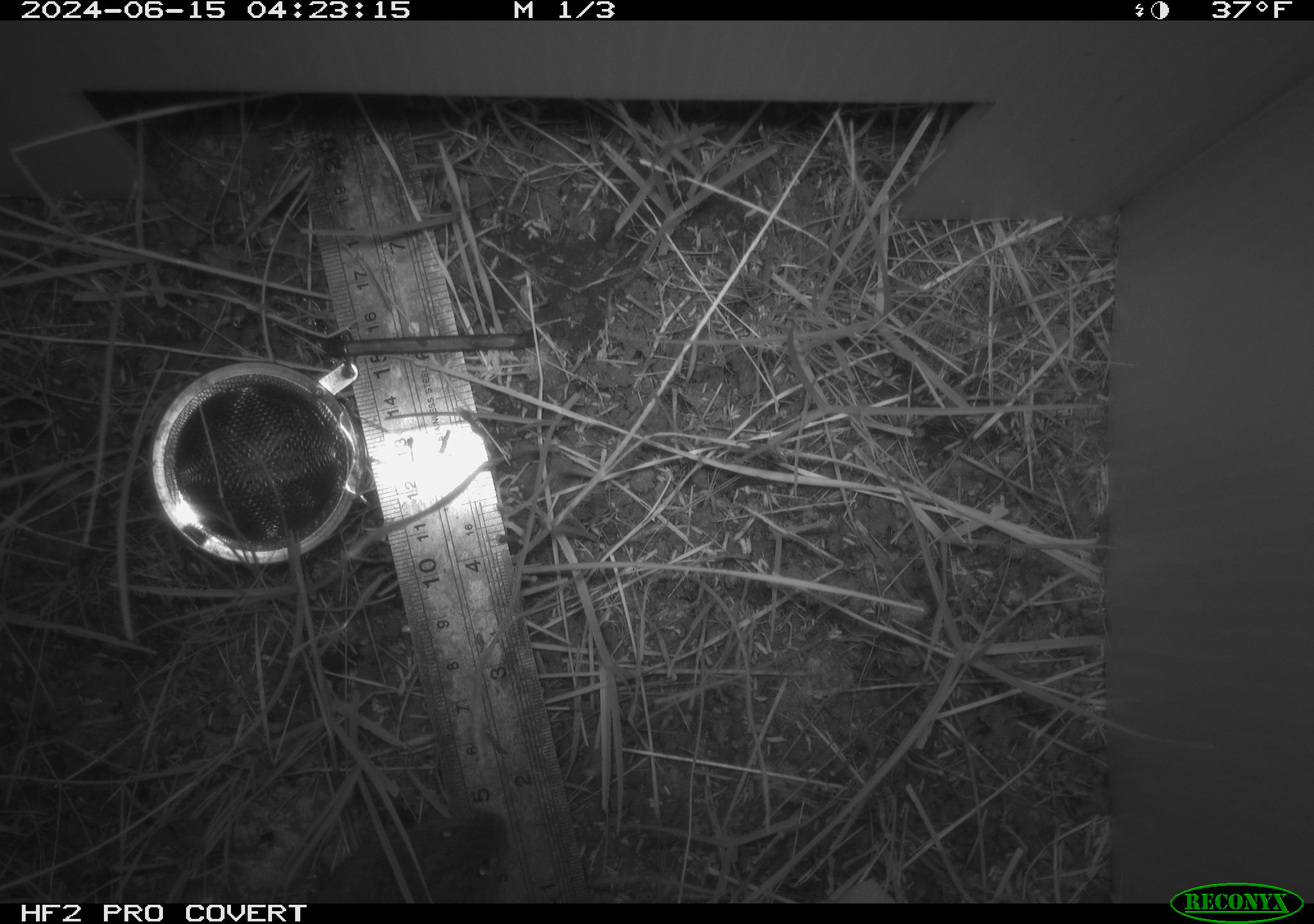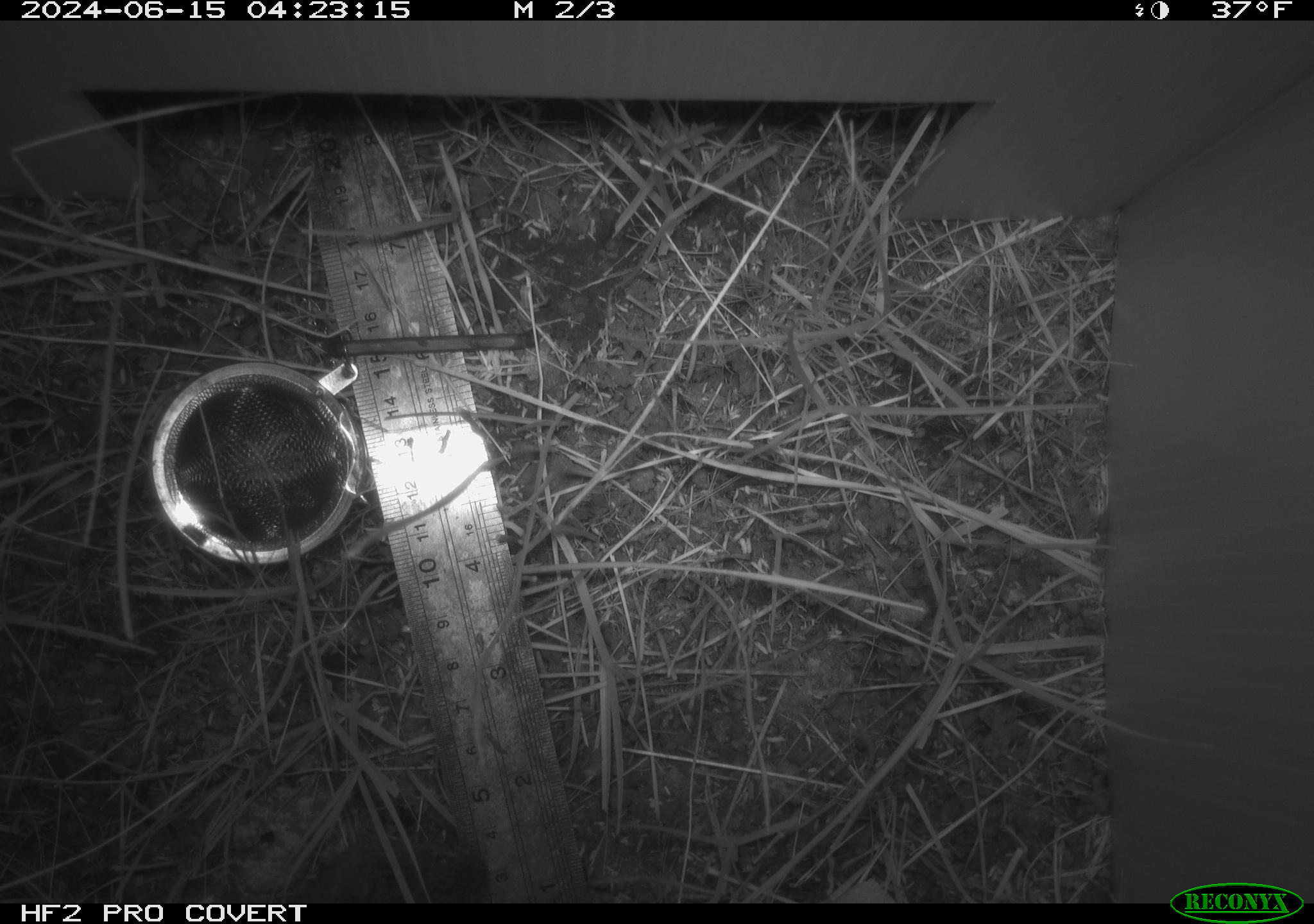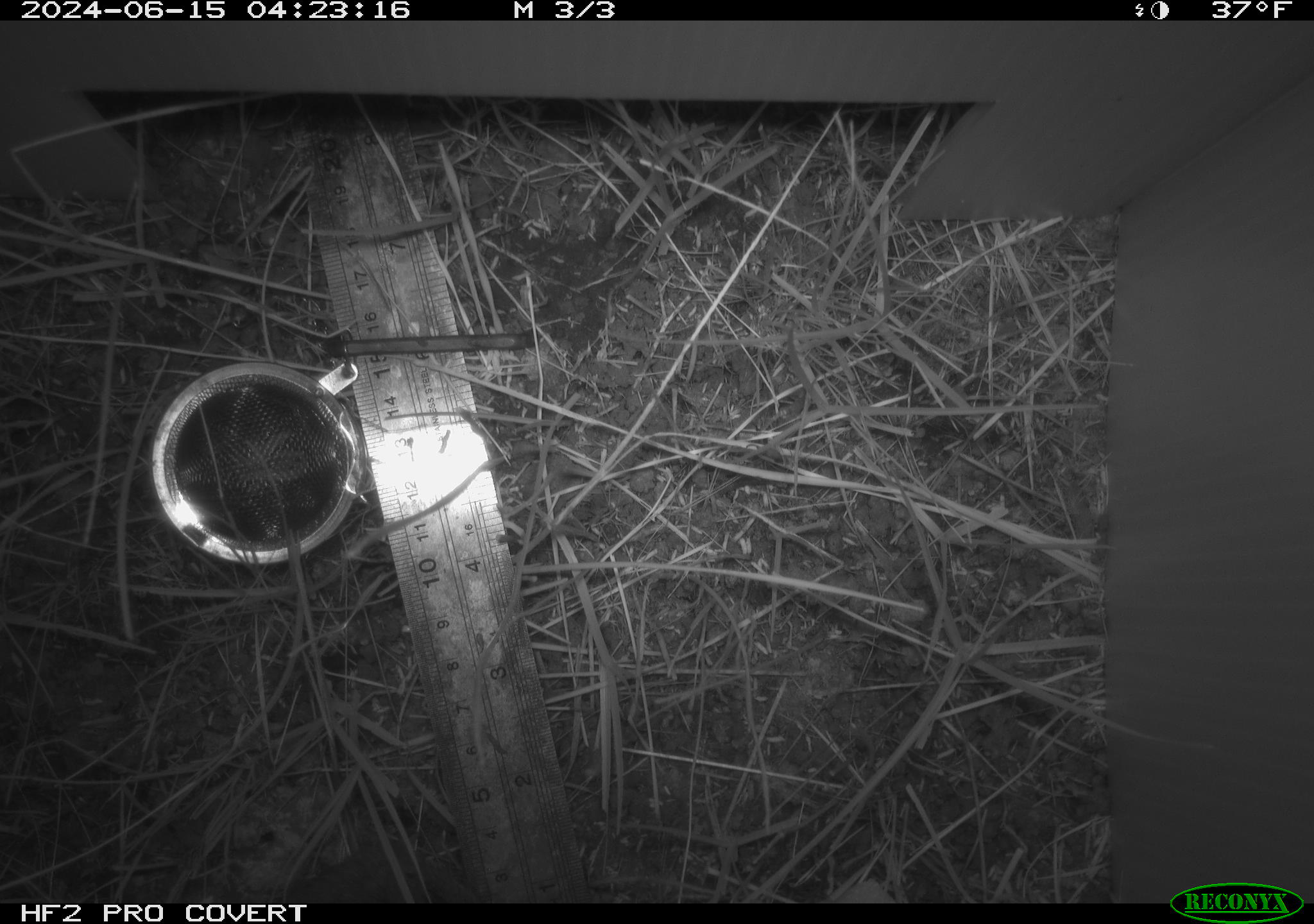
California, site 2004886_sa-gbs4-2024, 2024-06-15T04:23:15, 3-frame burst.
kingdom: Animalia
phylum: Chordata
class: Mammalia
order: Rodentia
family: Cricetidae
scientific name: Arvicolinae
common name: voles, lemmings, and muskrats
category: arvicolinae subfamily